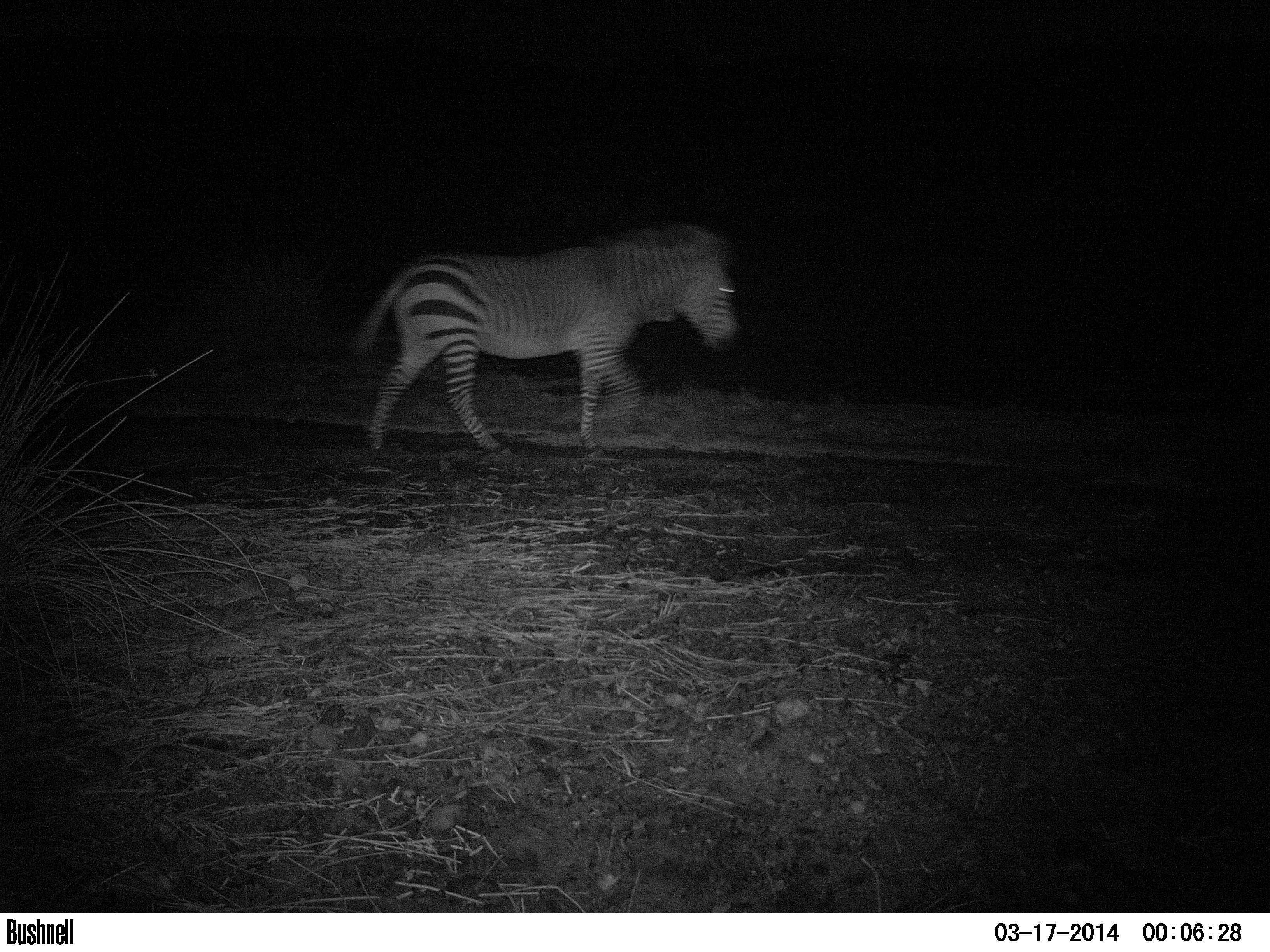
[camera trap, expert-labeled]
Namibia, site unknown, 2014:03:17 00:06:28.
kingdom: Animalia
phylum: Chordata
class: Mammalia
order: Perissodactyla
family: Equidae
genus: Equus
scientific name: Equus zebra hartmannae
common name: hartmann's mountain zebra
Equus zebra hartmannae (hartmann's mountain zebra).